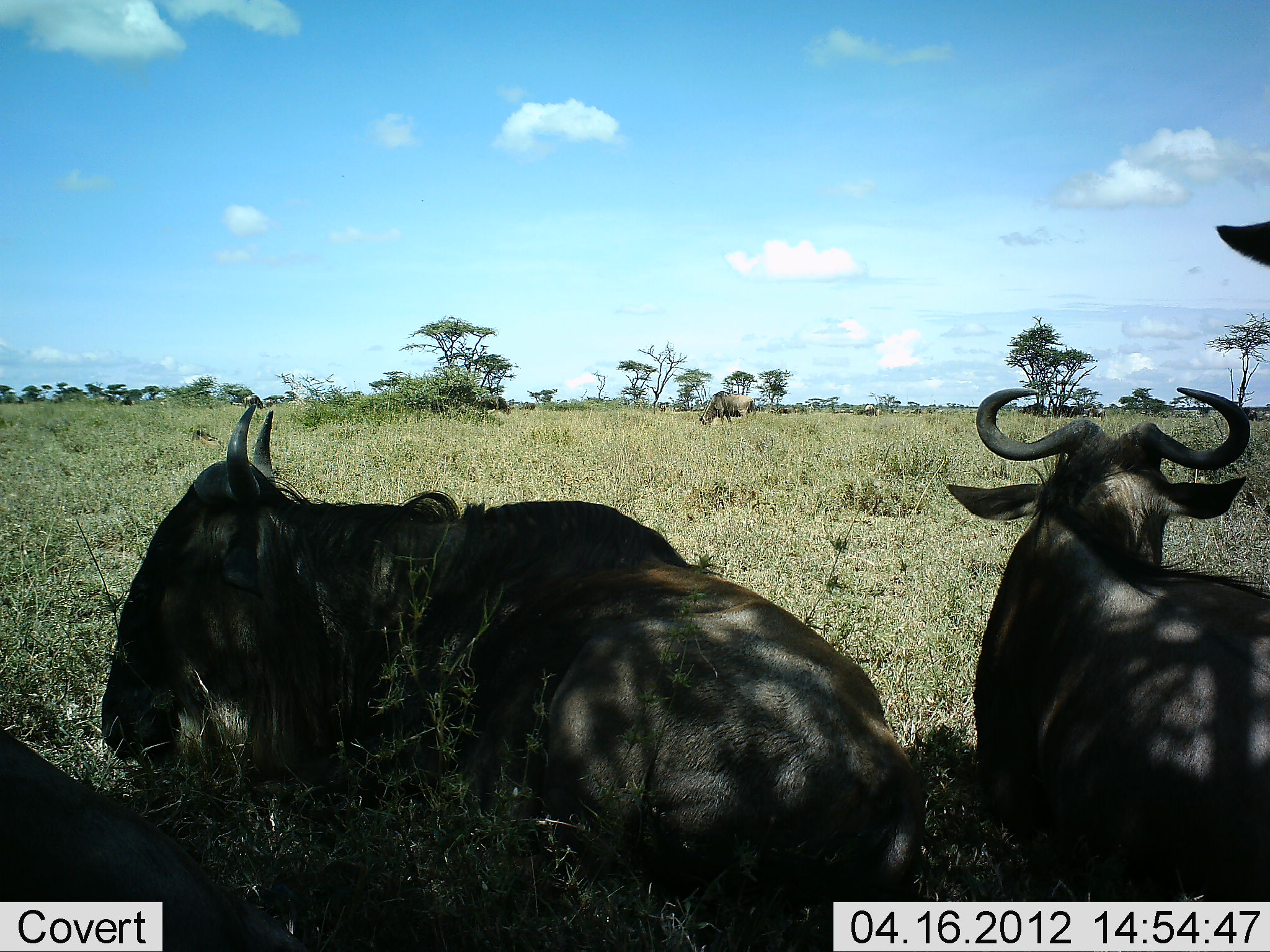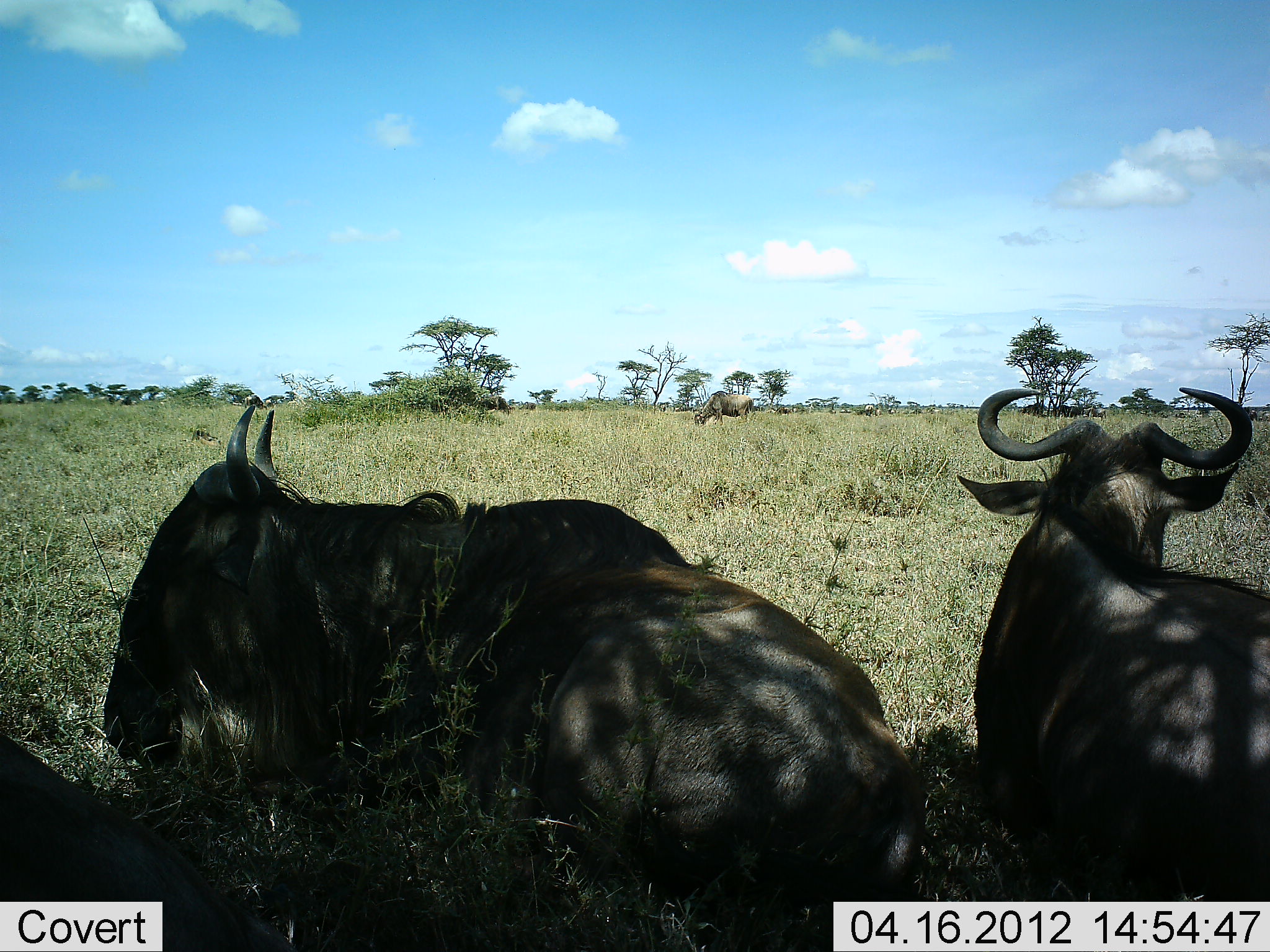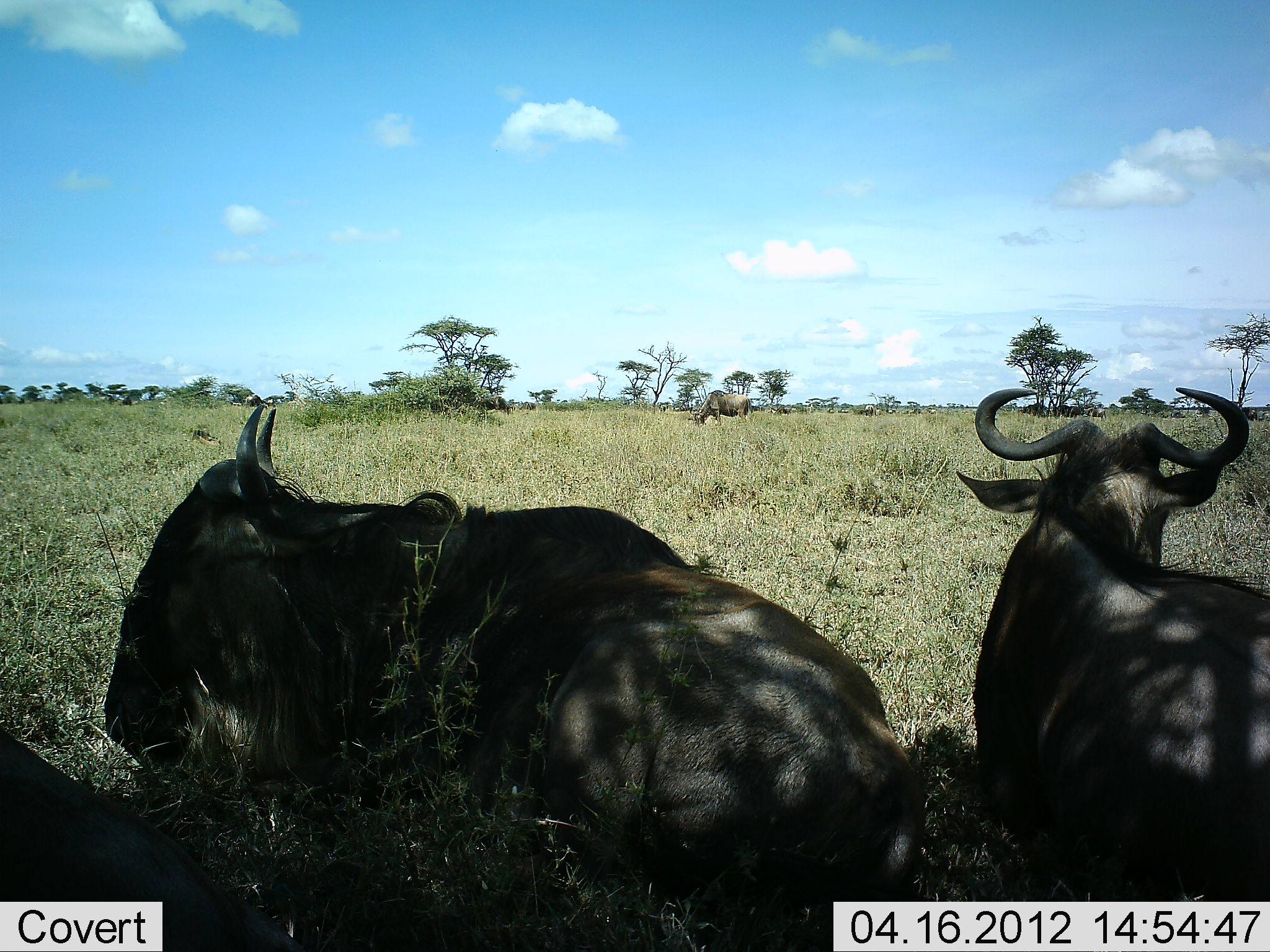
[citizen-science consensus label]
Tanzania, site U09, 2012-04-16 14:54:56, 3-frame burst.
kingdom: Animalia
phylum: Chordata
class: Mammalia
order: Artiodactyla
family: Bovidae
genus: Connochaetes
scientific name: Connochaetes taurinus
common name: blue wildebeest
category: wildebeest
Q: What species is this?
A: Wildebeest (blue wildebeest) (Connochaetes taurinus).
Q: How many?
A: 4.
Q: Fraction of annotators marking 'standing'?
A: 25%.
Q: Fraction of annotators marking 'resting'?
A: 94%.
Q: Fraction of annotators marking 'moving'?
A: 0%.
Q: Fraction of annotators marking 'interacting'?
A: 0%.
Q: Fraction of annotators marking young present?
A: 0%.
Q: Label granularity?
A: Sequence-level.